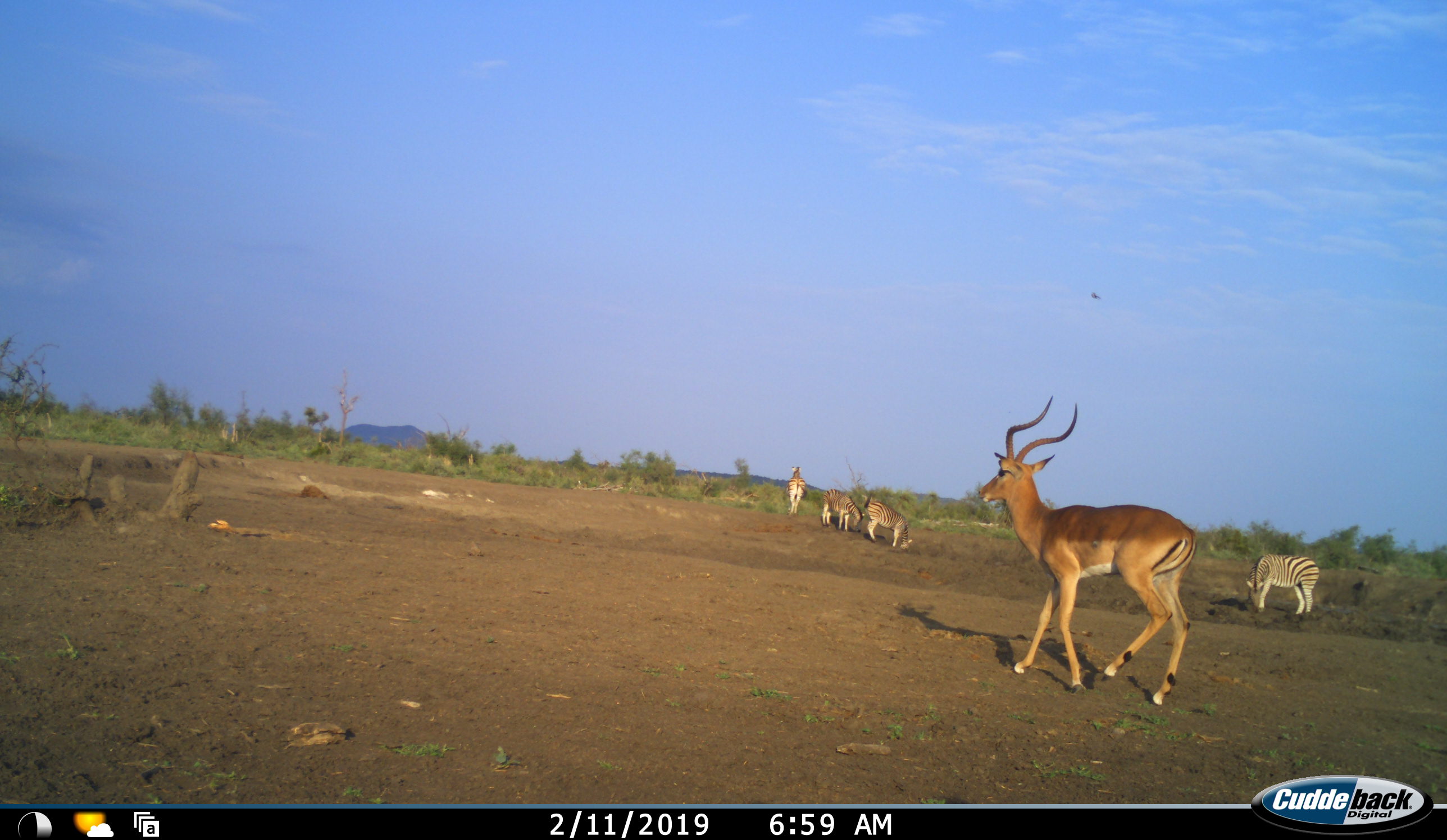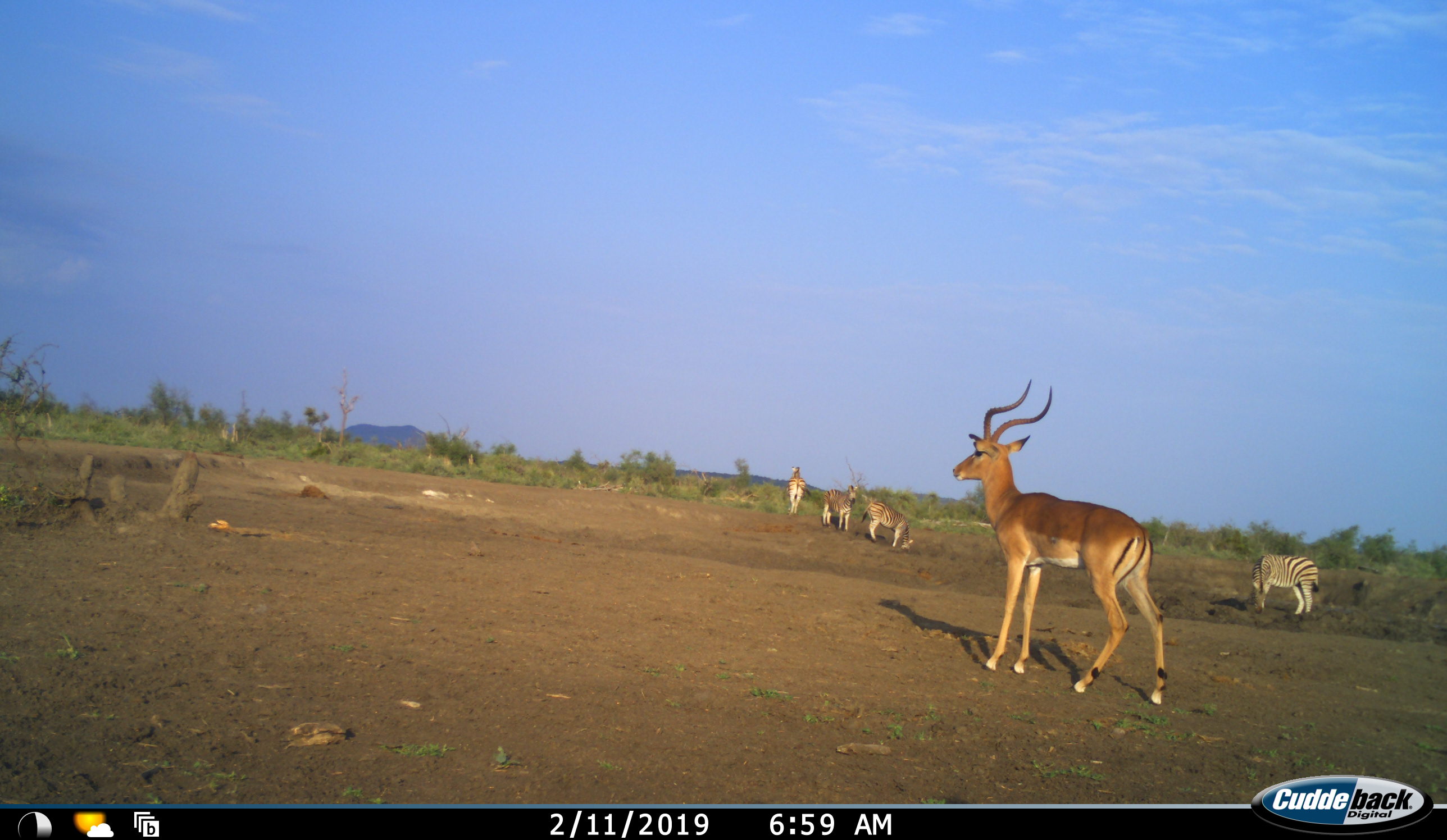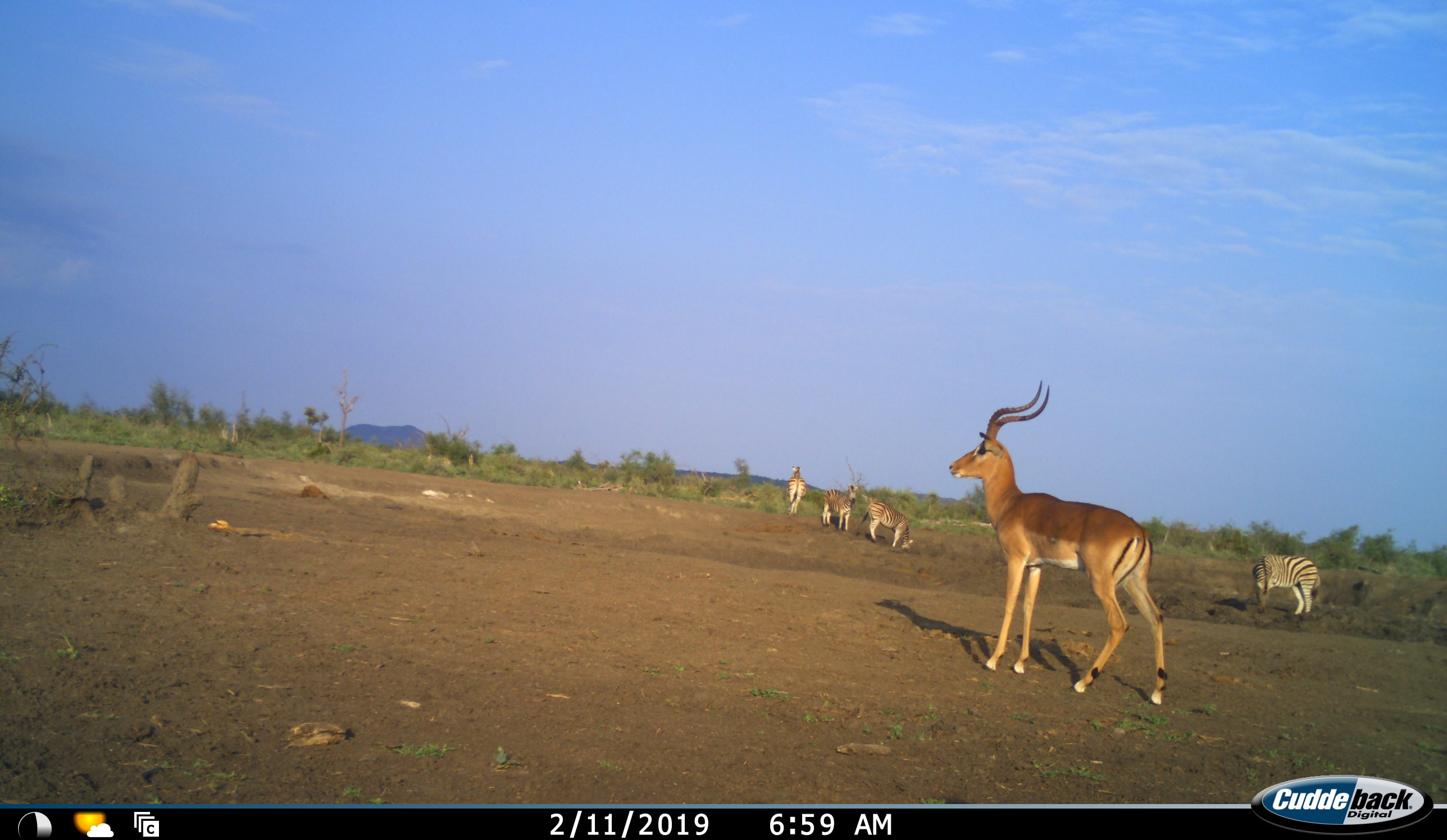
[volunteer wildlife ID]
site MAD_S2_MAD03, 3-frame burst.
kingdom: Animalia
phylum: Chordata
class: Mammalia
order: Artiodactyla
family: Bovidae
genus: Aepyceros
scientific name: Aepyceros melampus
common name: impala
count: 1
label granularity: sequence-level